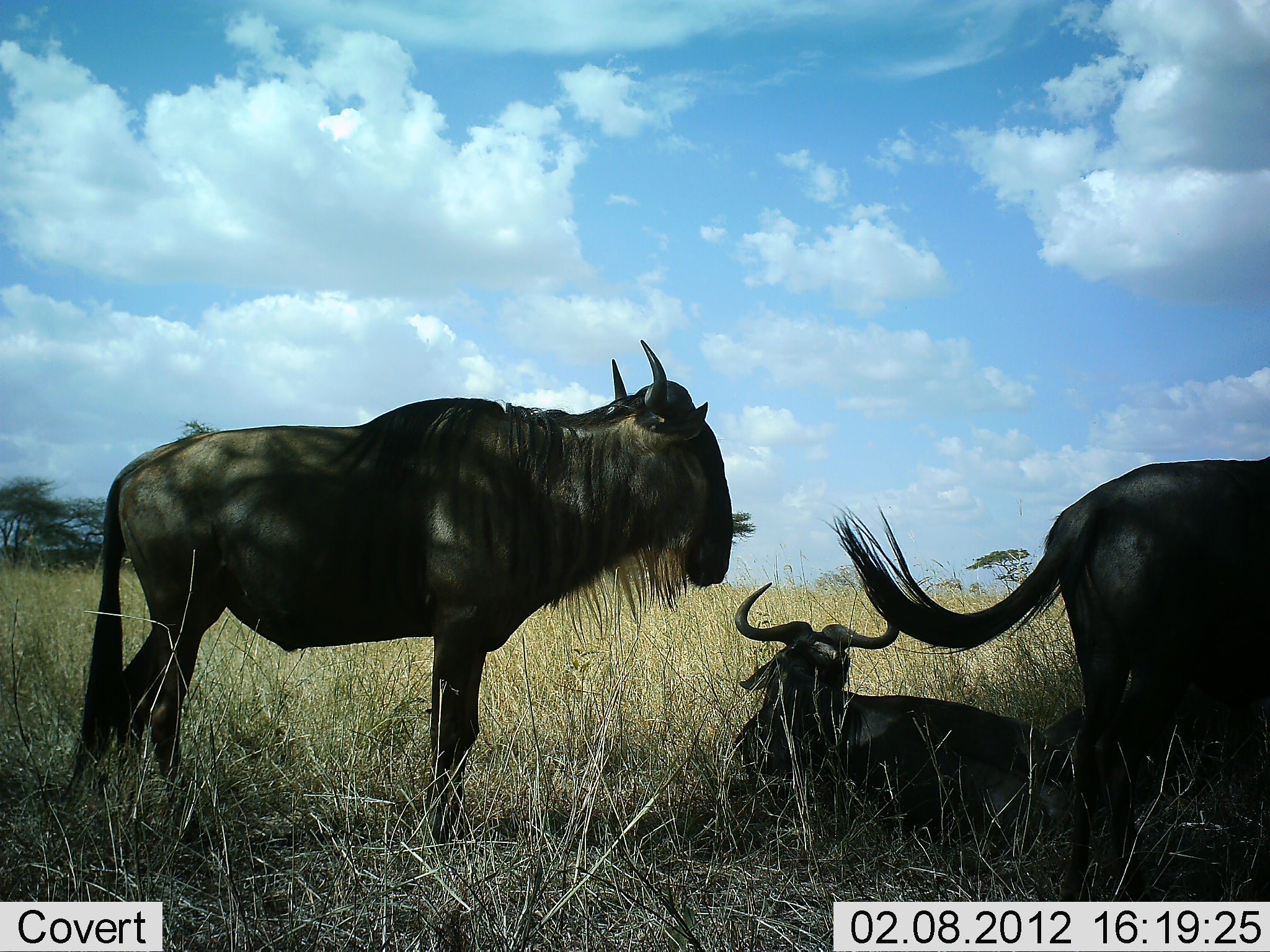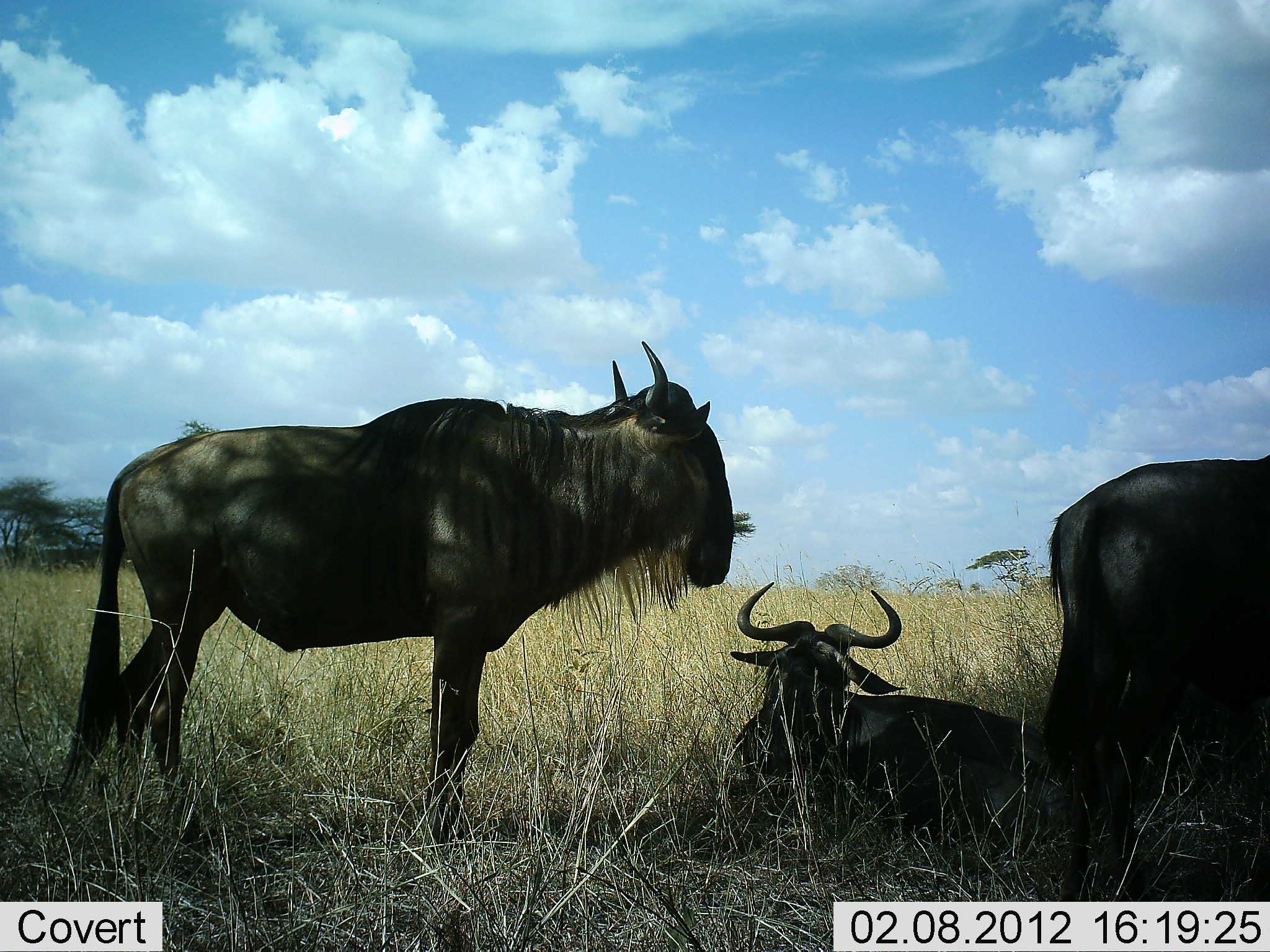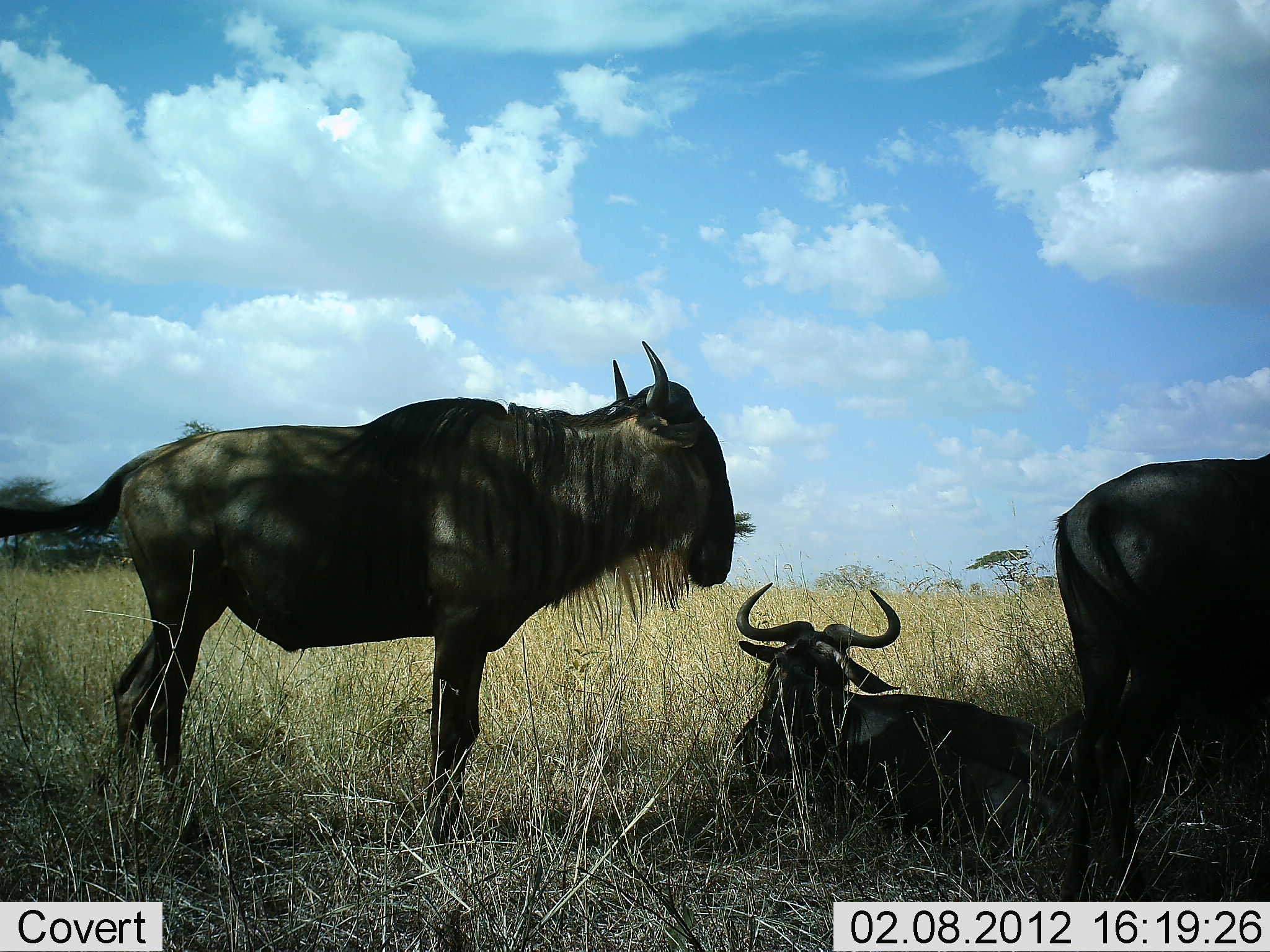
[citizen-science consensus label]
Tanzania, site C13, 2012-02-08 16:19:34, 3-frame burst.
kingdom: Animalia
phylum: Chordata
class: Mammalia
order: Artiodactyla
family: Bovidae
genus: Connochaetes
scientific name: Connochaetes taurinus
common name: blue wildebeest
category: wildebeest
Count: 3.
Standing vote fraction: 81%.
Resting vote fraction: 94%.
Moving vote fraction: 0%.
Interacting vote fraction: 0%.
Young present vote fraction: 0%.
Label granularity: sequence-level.